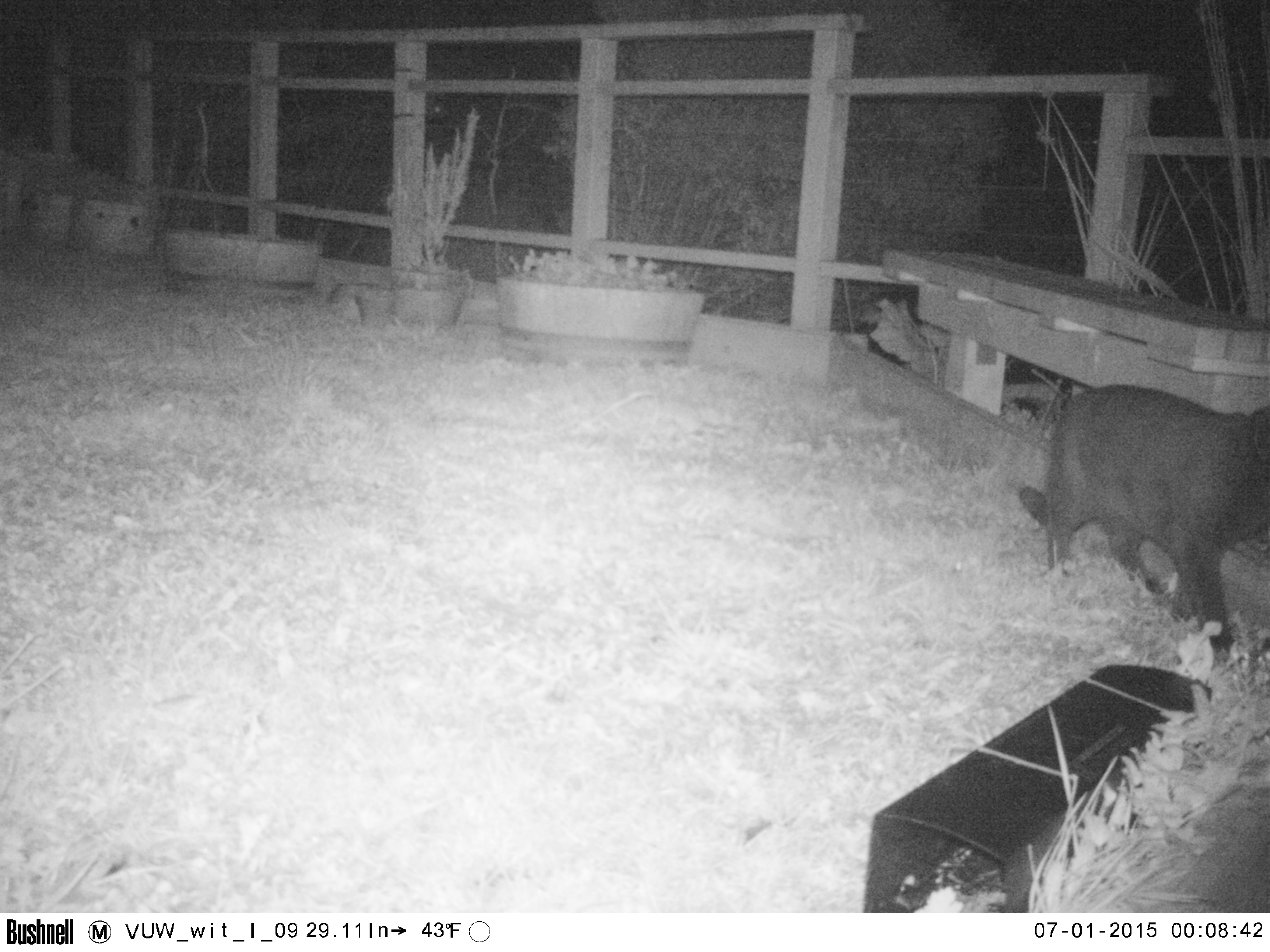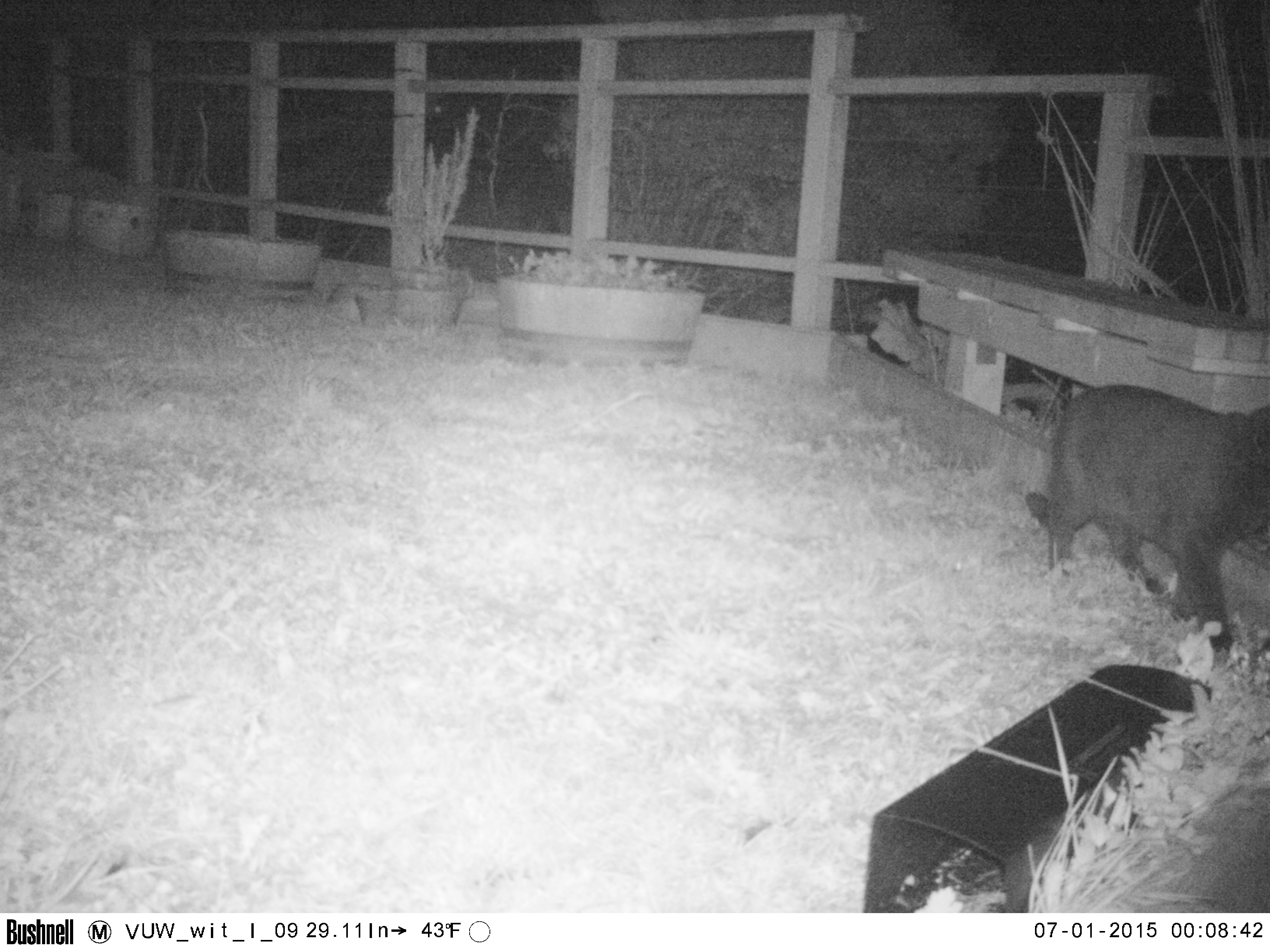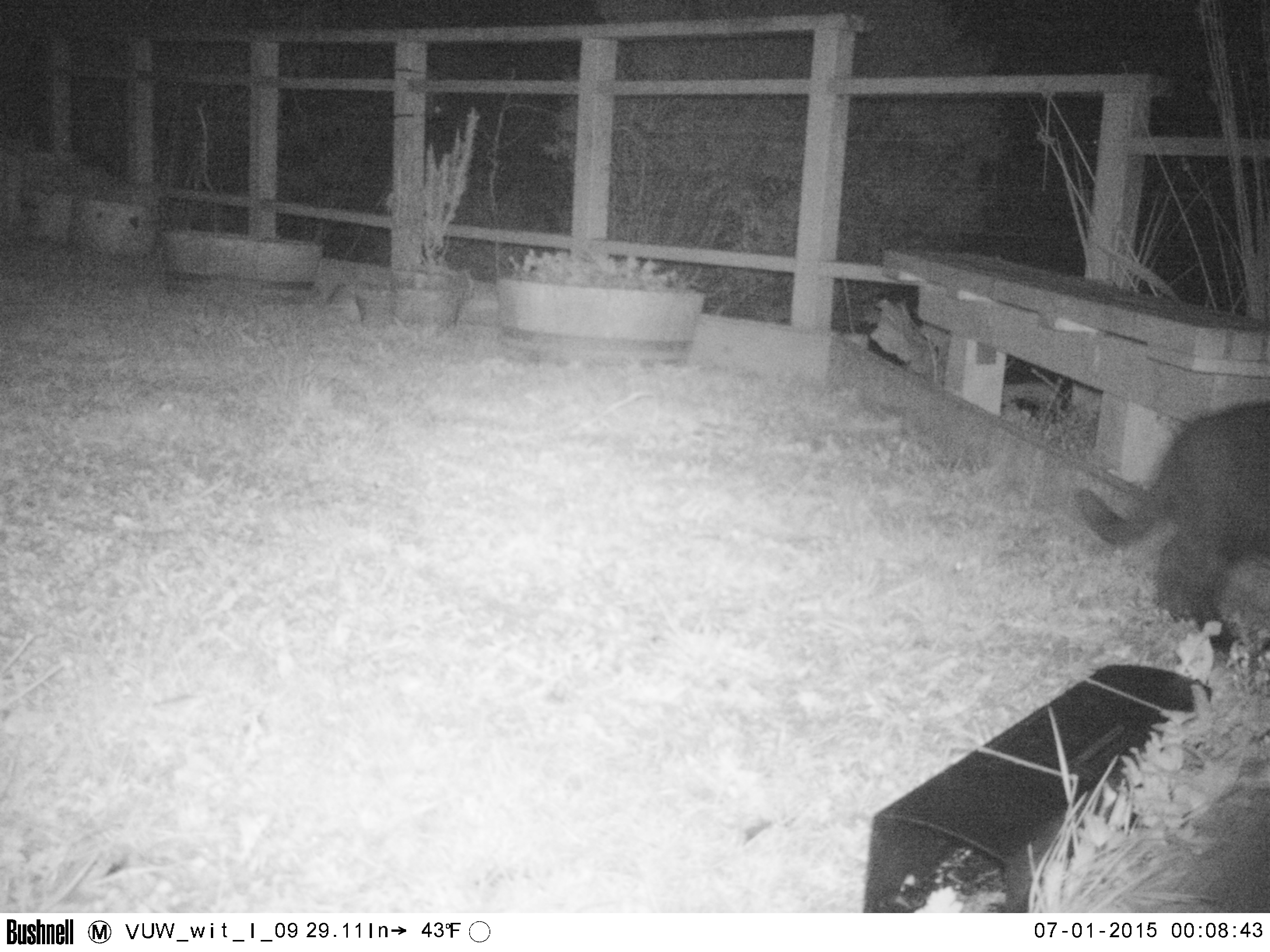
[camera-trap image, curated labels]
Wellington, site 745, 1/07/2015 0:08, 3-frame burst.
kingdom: Animalia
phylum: Chordata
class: Mammalia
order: Carnivora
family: Felidae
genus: Felis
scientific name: Felis catus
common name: cat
Cat (Felis catus).